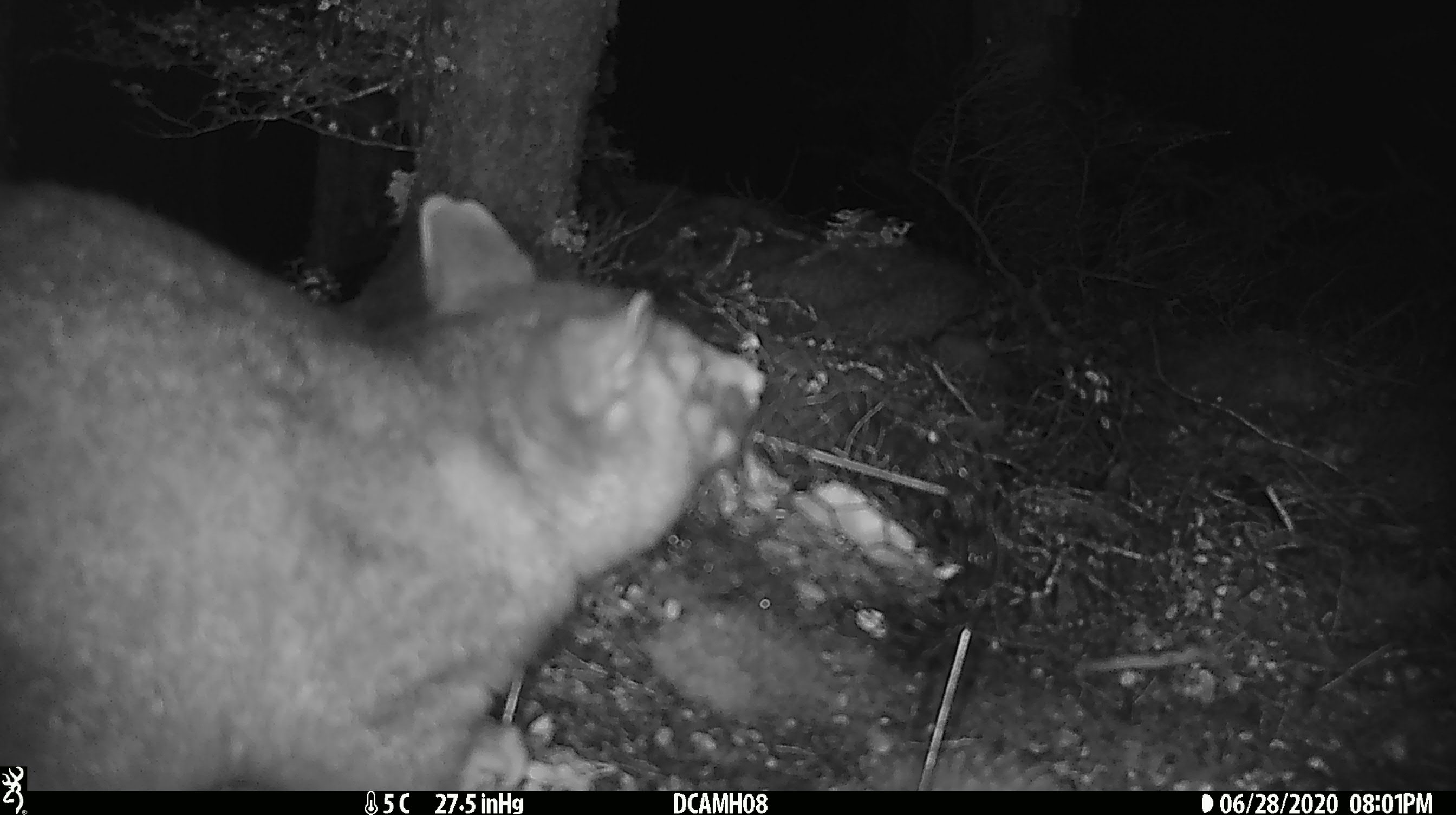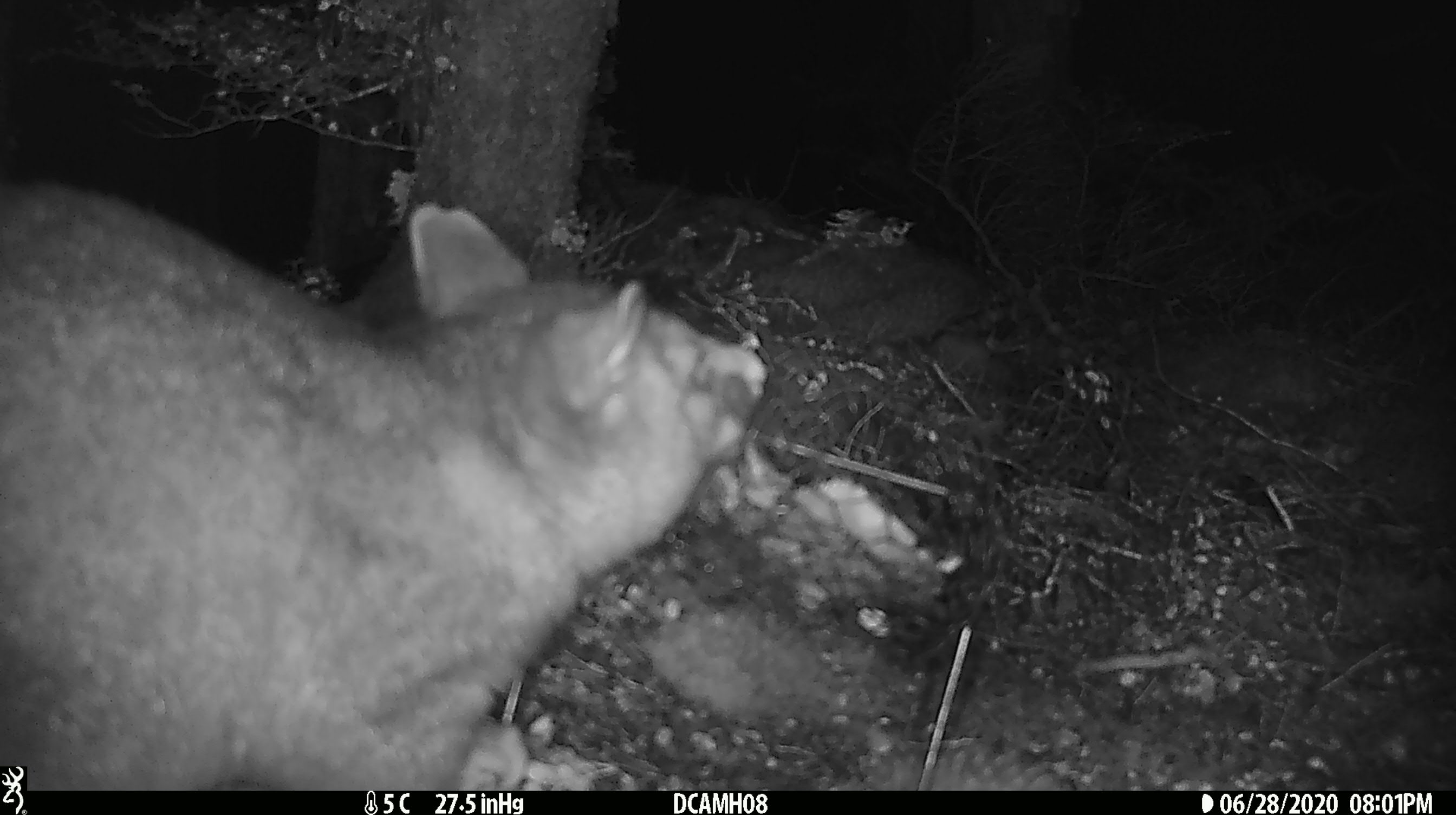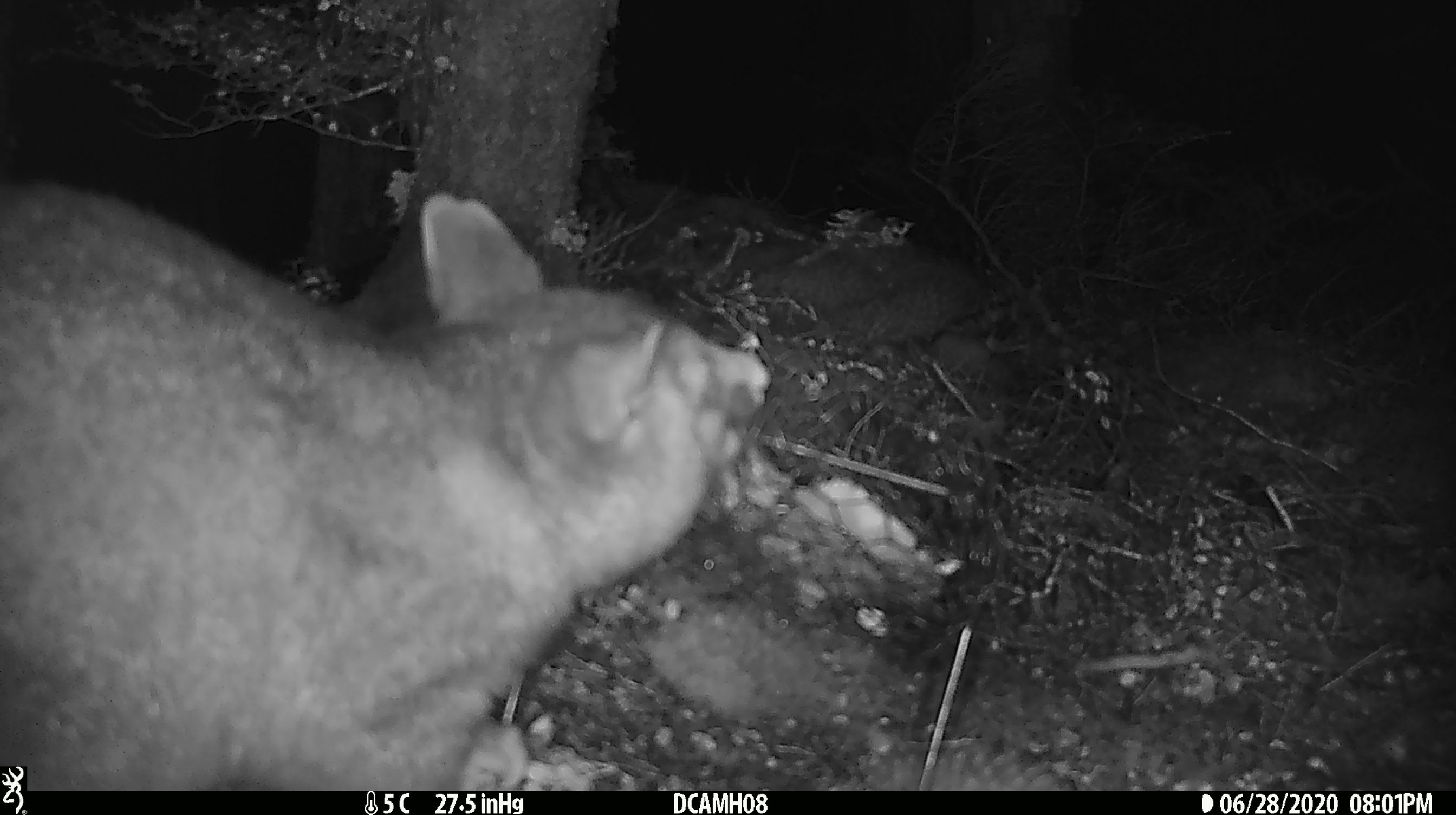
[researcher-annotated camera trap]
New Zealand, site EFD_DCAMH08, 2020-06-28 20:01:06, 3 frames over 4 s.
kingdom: Animalia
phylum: Chordata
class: Mammalia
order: Diprotodontia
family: Phalangeridae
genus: Trichosurus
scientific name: Trichosurus vulpecula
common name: common brushtail possum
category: possum